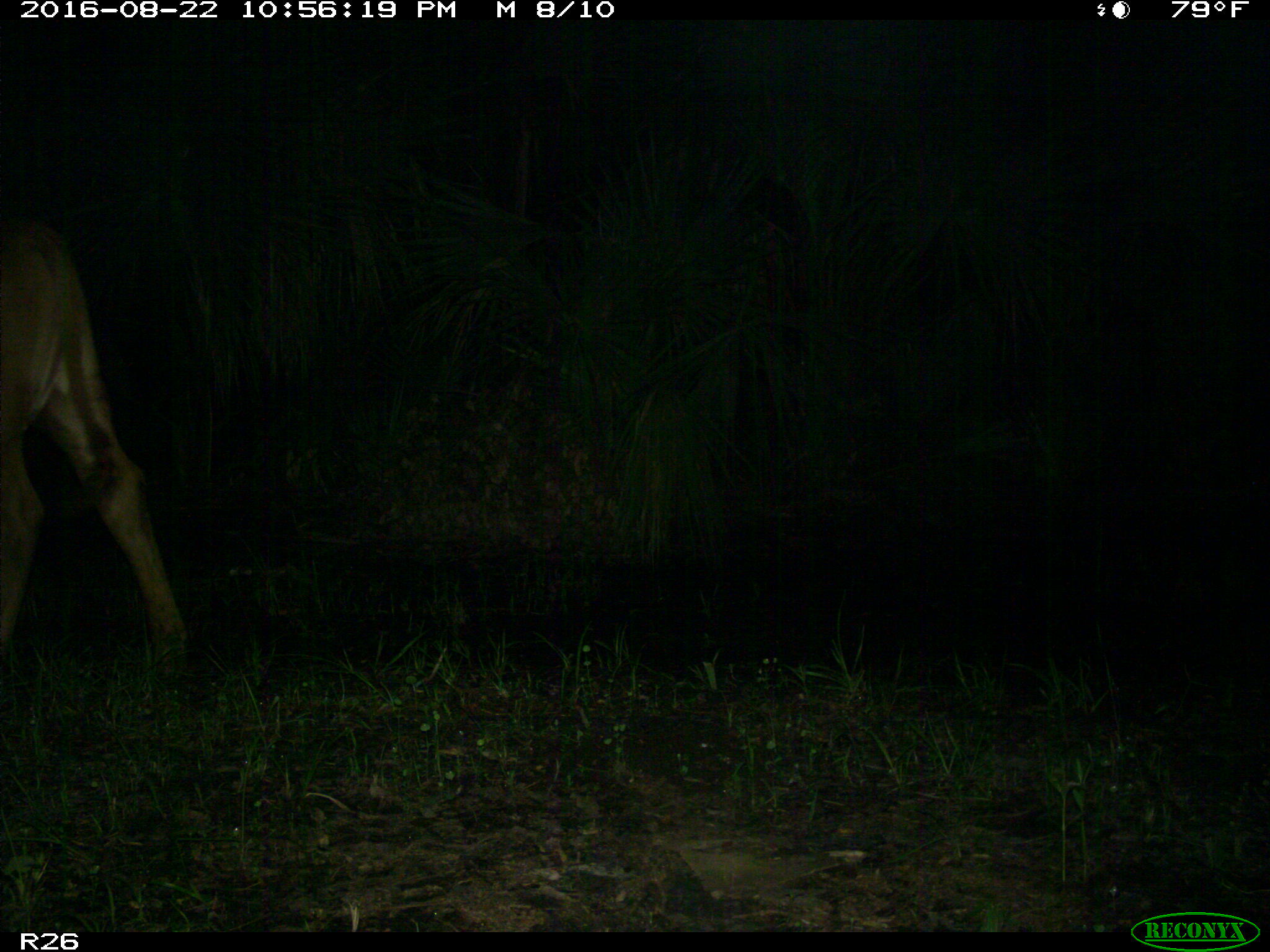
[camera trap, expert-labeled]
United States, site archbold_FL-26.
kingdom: Animalia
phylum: Chordata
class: Mammalia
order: Artiodactyla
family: Bovidae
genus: Bos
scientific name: Bos taurus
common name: domestic cow